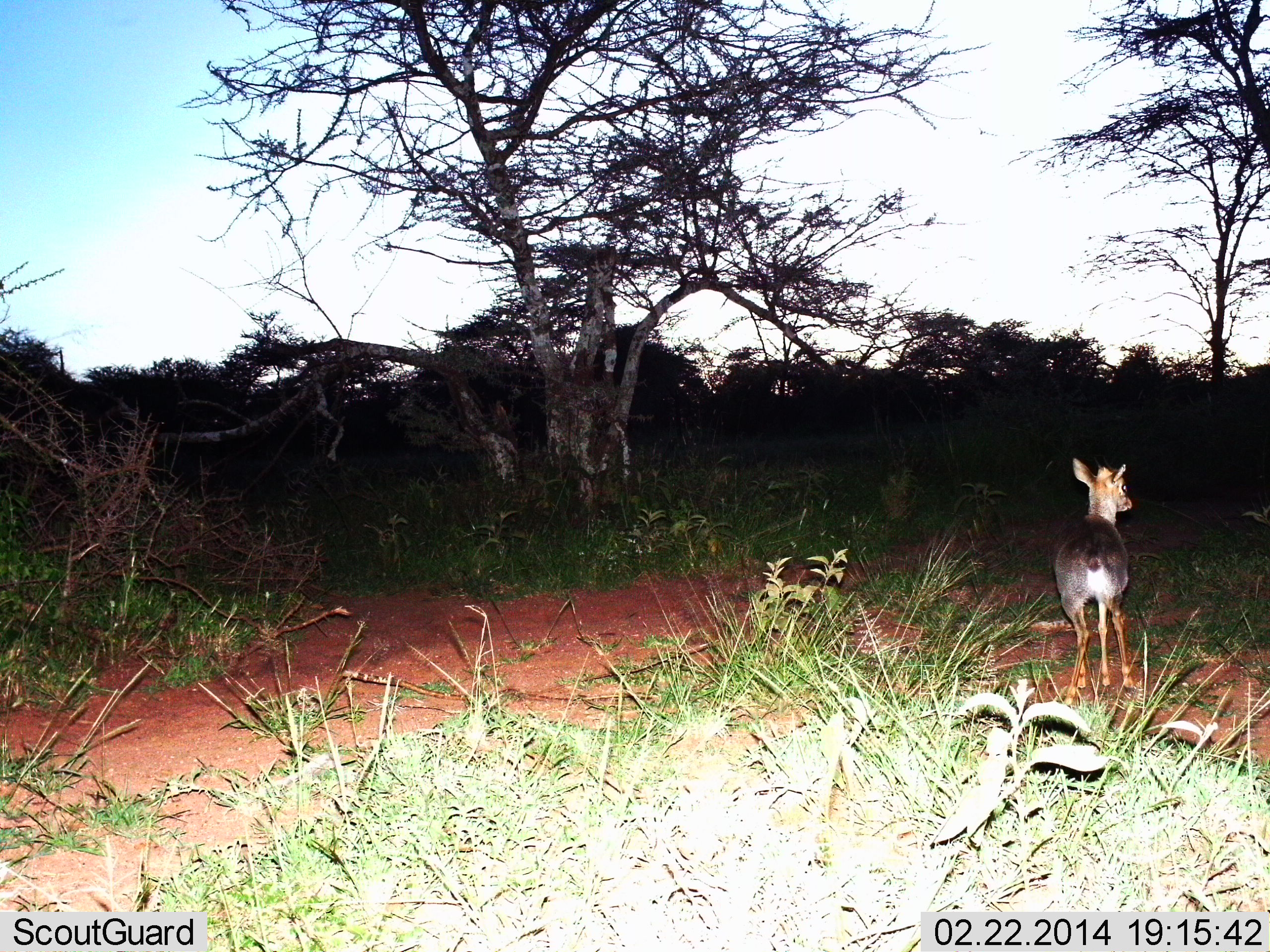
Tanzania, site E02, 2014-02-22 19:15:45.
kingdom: Animalia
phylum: Chordata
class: Mammalia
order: Artiodactyla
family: Bovidae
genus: Madoqua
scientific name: Madoqua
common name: dikdik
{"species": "dikdik (Madoqua)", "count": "1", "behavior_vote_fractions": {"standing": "100%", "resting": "0%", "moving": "0%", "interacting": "0%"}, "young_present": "0%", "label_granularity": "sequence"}